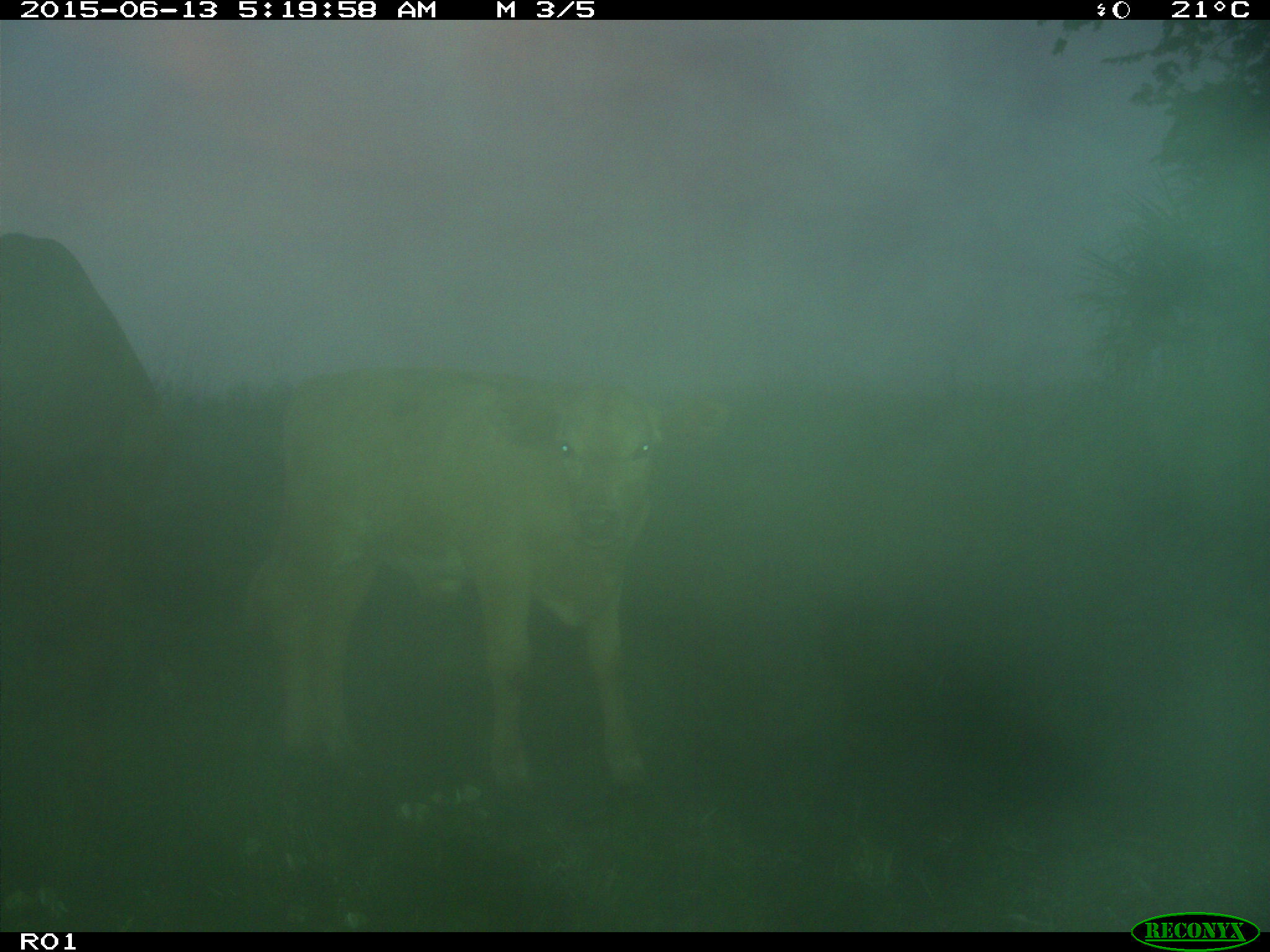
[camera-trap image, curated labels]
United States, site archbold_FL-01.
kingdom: Animalia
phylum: Chordata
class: Mammalia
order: Artiodactyla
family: Bovidae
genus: Bos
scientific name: Bos taurus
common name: domestic cow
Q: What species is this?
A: Bos taurus (domestic cow).